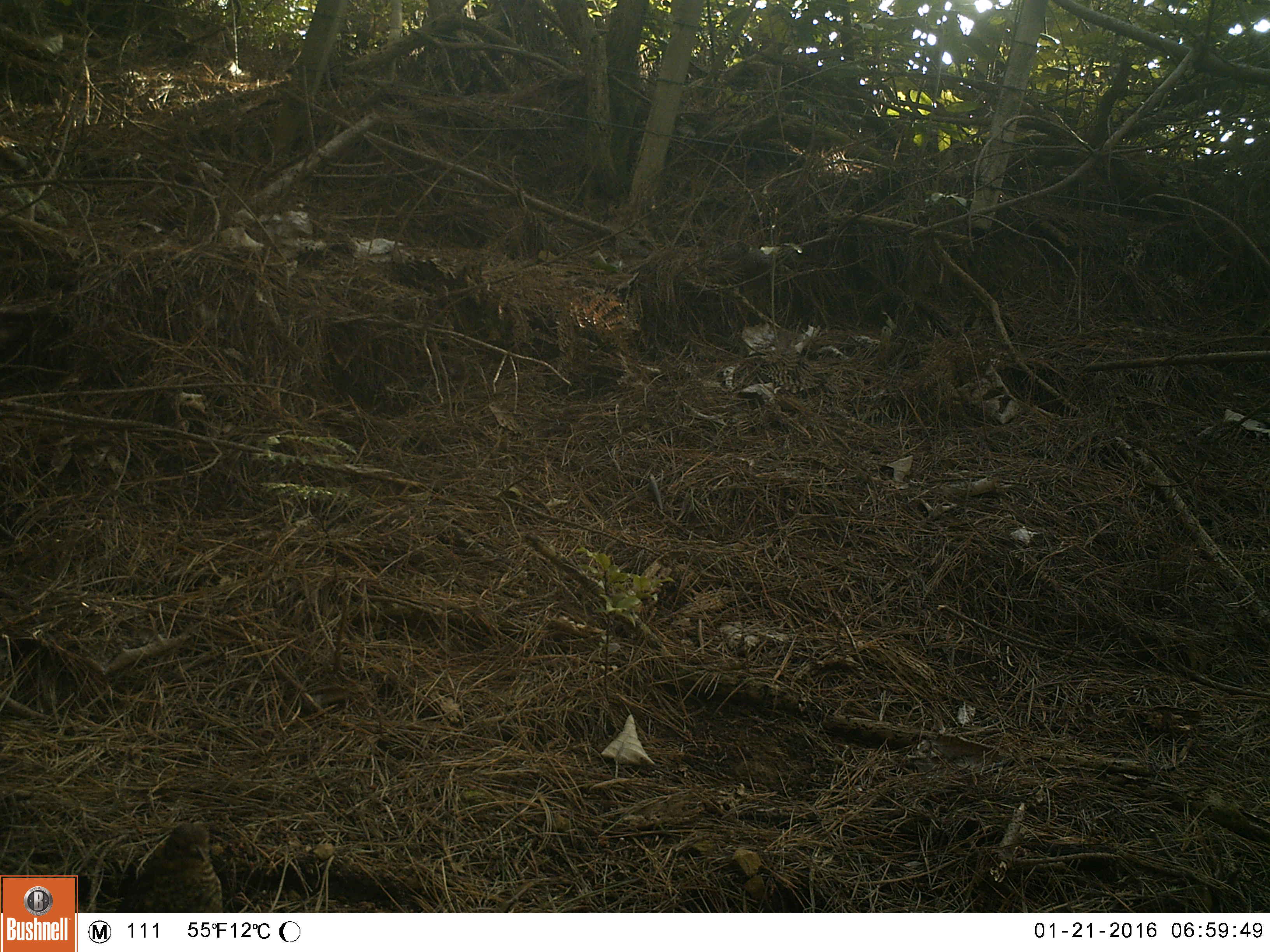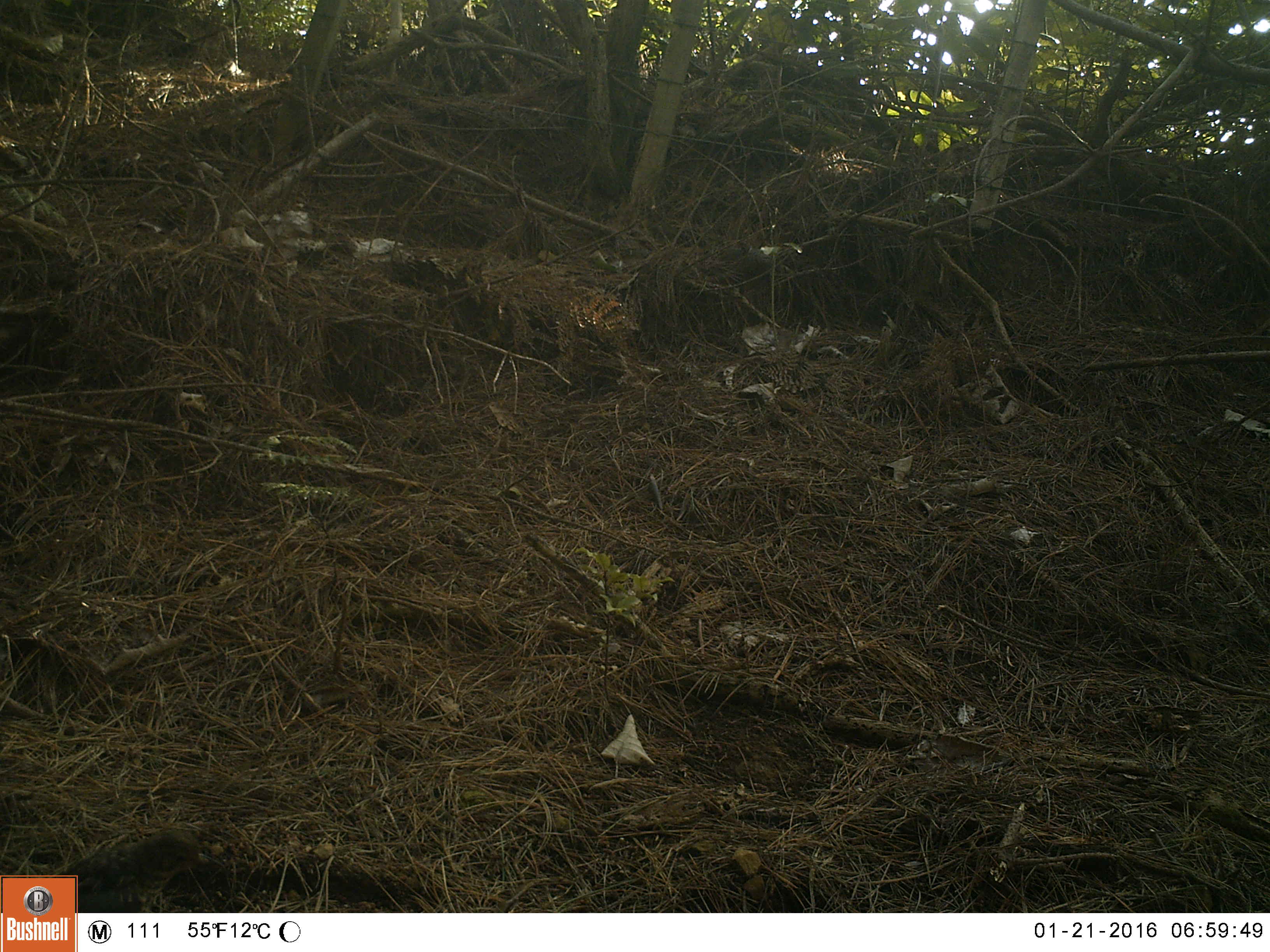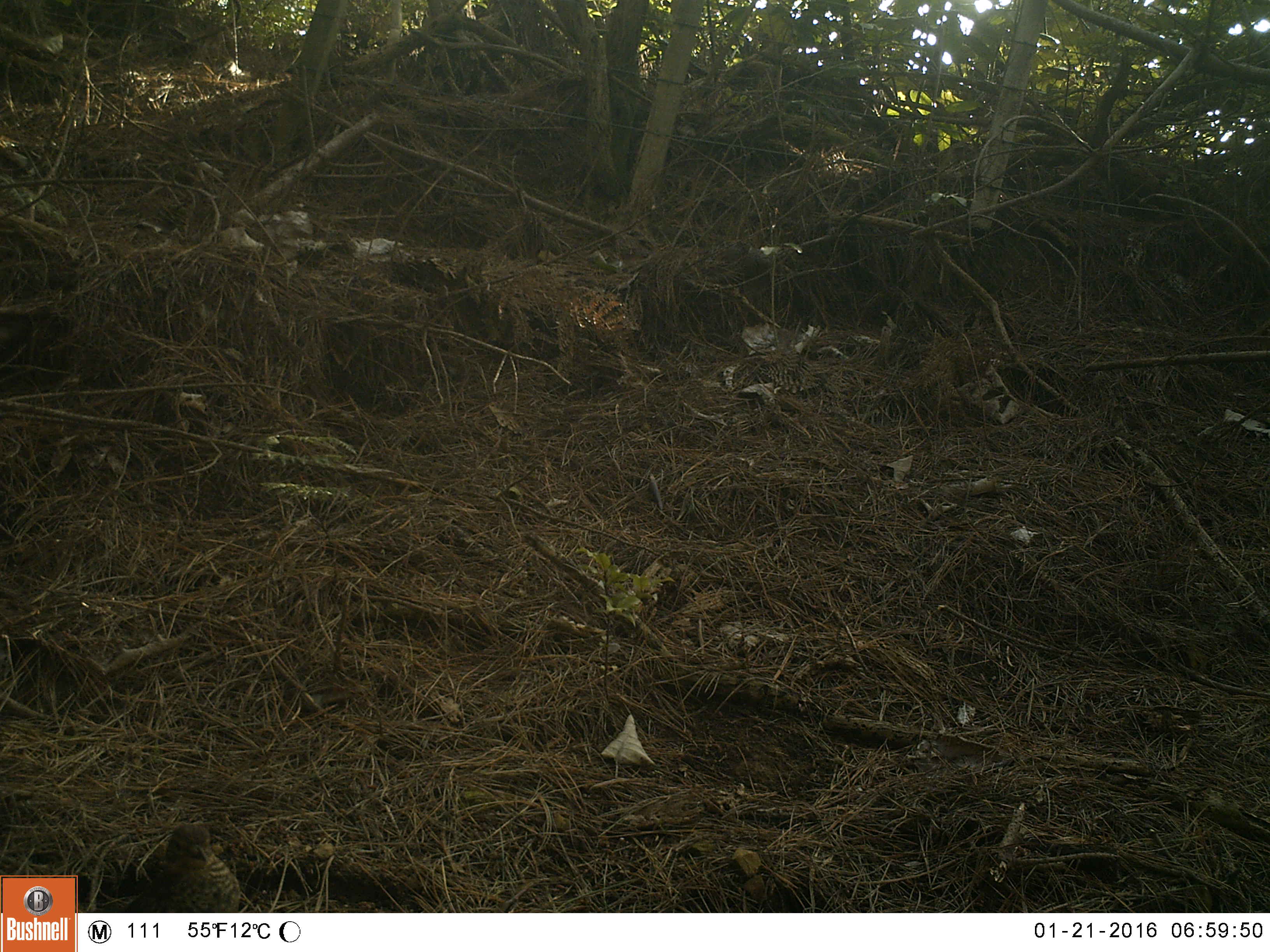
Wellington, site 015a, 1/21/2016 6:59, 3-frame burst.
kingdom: Animalia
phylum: Chordata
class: Aves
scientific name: Aves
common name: bird